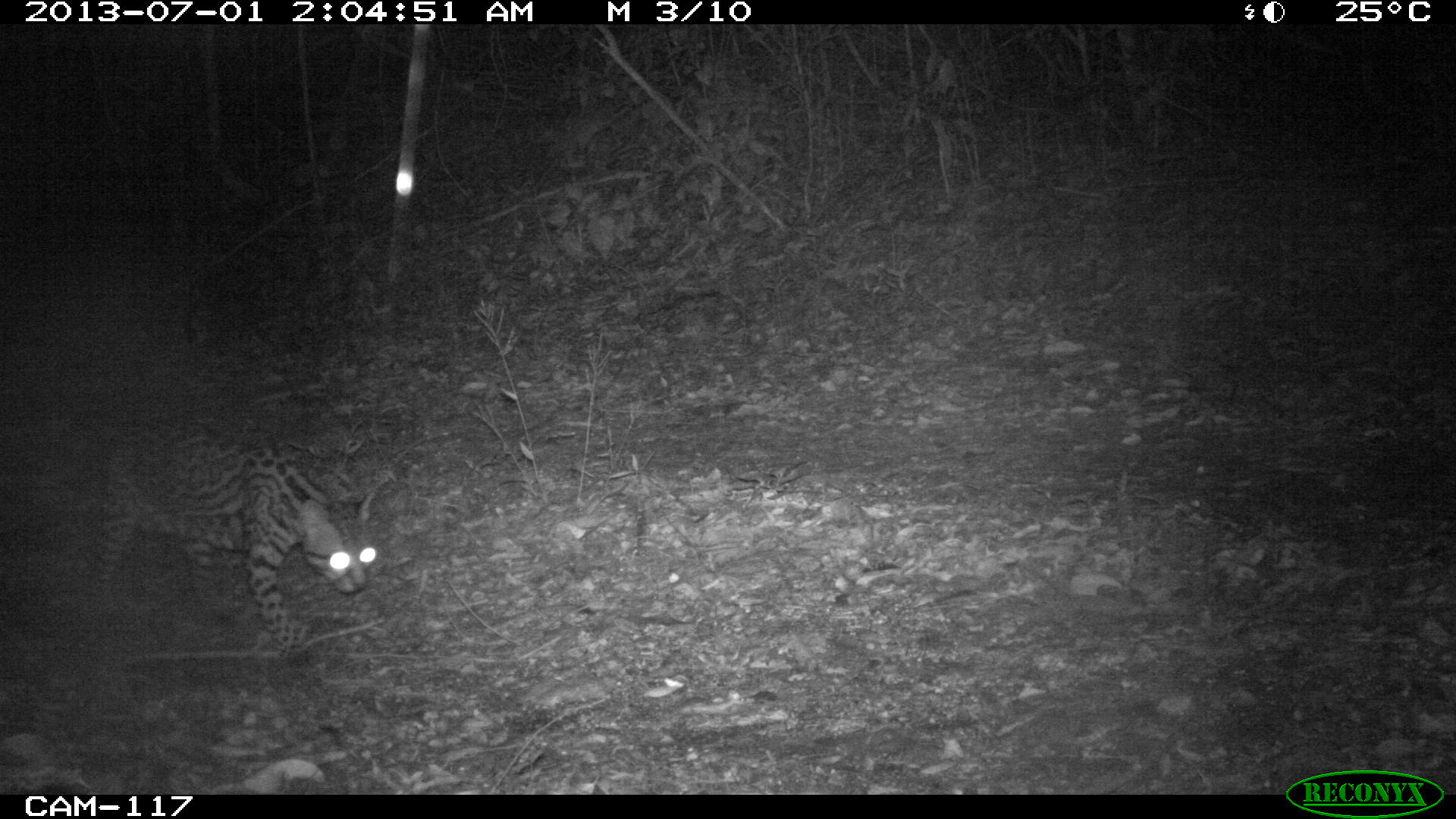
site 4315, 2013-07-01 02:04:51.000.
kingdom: Animalia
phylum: Chordata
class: Mammalia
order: Carnivora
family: Felidae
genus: Leopardus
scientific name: Leopardus pardalis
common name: ocelot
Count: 1.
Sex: female.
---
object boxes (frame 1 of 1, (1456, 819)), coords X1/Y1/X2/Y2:
leopardus pardalis: 87/415/379/654